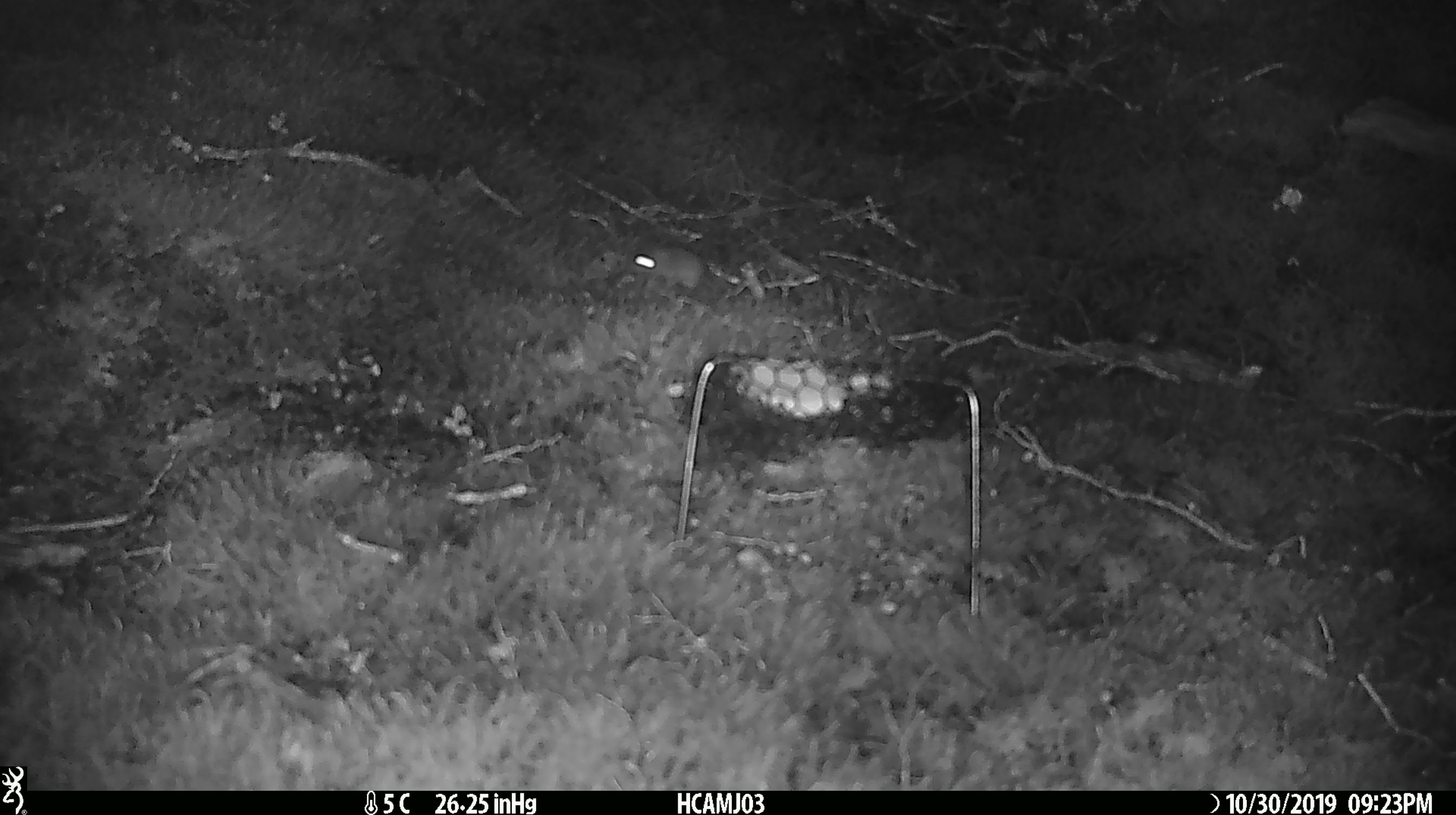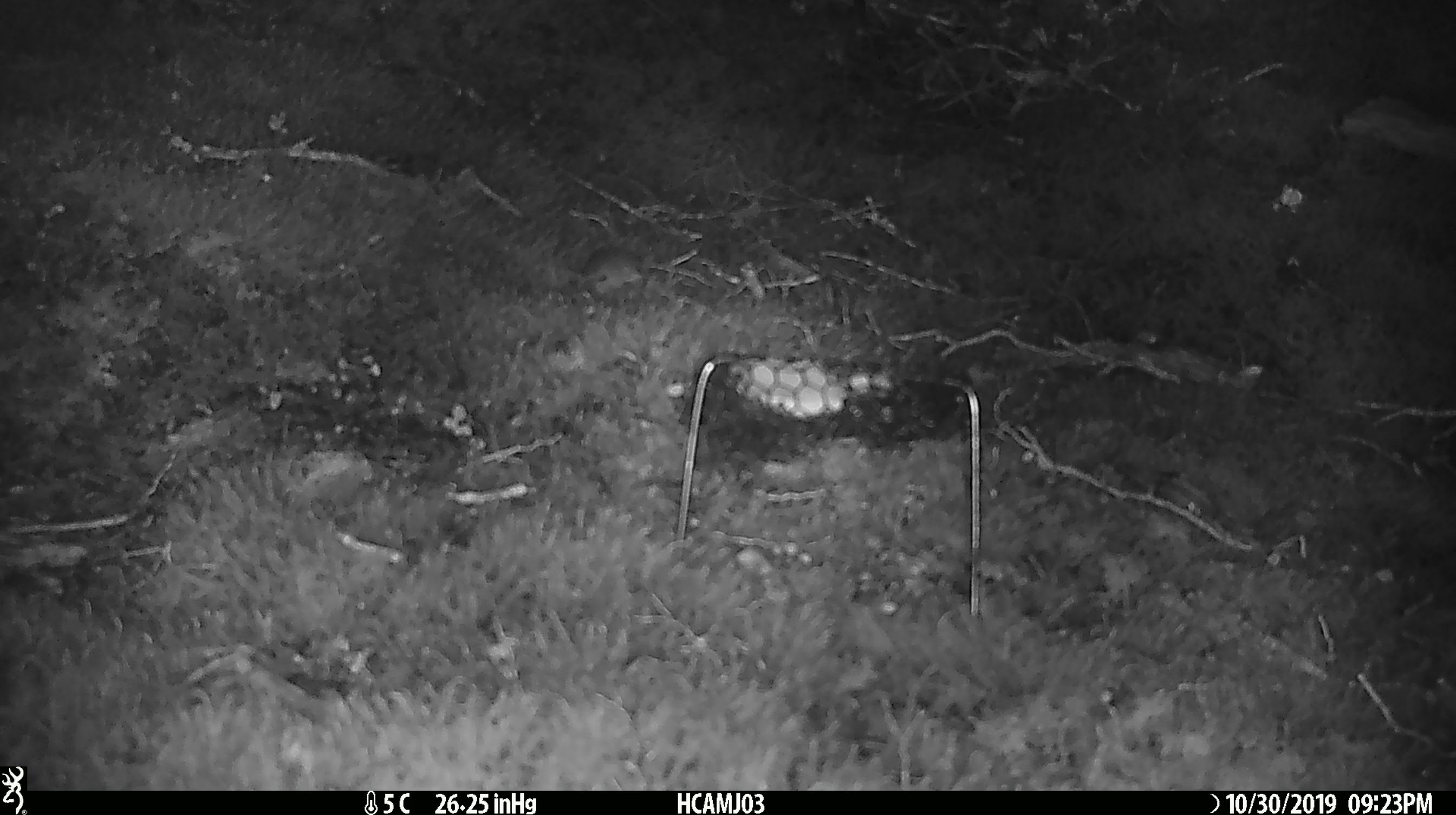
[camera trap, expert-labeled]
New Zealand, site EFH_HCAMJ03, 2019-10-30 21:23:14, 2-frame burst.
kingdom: Animalia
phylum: Chordata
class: Mammalia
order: Rodentia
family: Muridae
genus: Mus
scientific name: Mus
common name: mouse